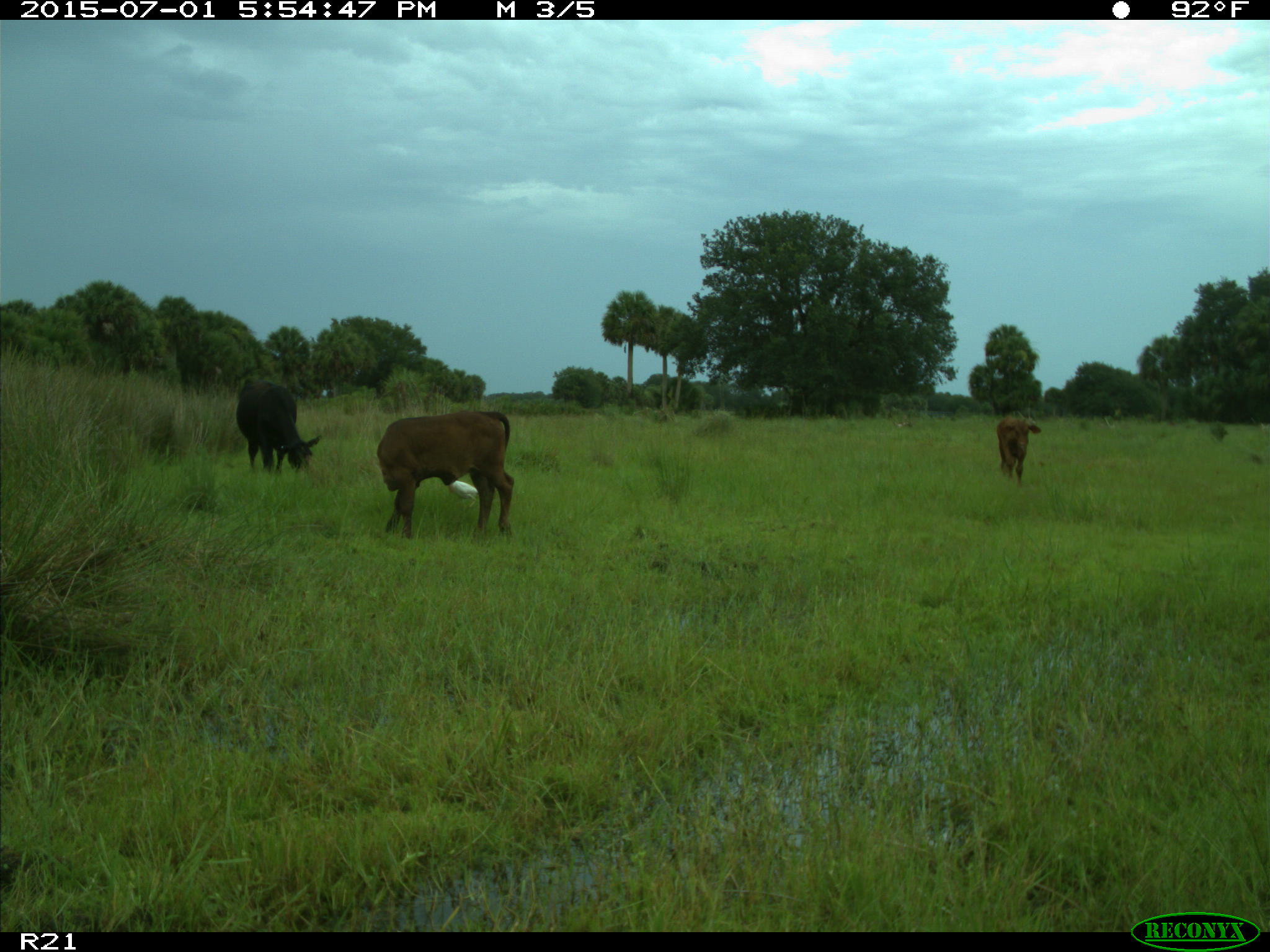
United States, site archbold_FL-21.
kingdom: Animalia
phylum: Chordata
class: Mammalia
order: Artiodactyla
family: Bovidae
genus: Bos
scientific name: Bos taurus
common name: domestic cow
Bos taurus (domestic cow).